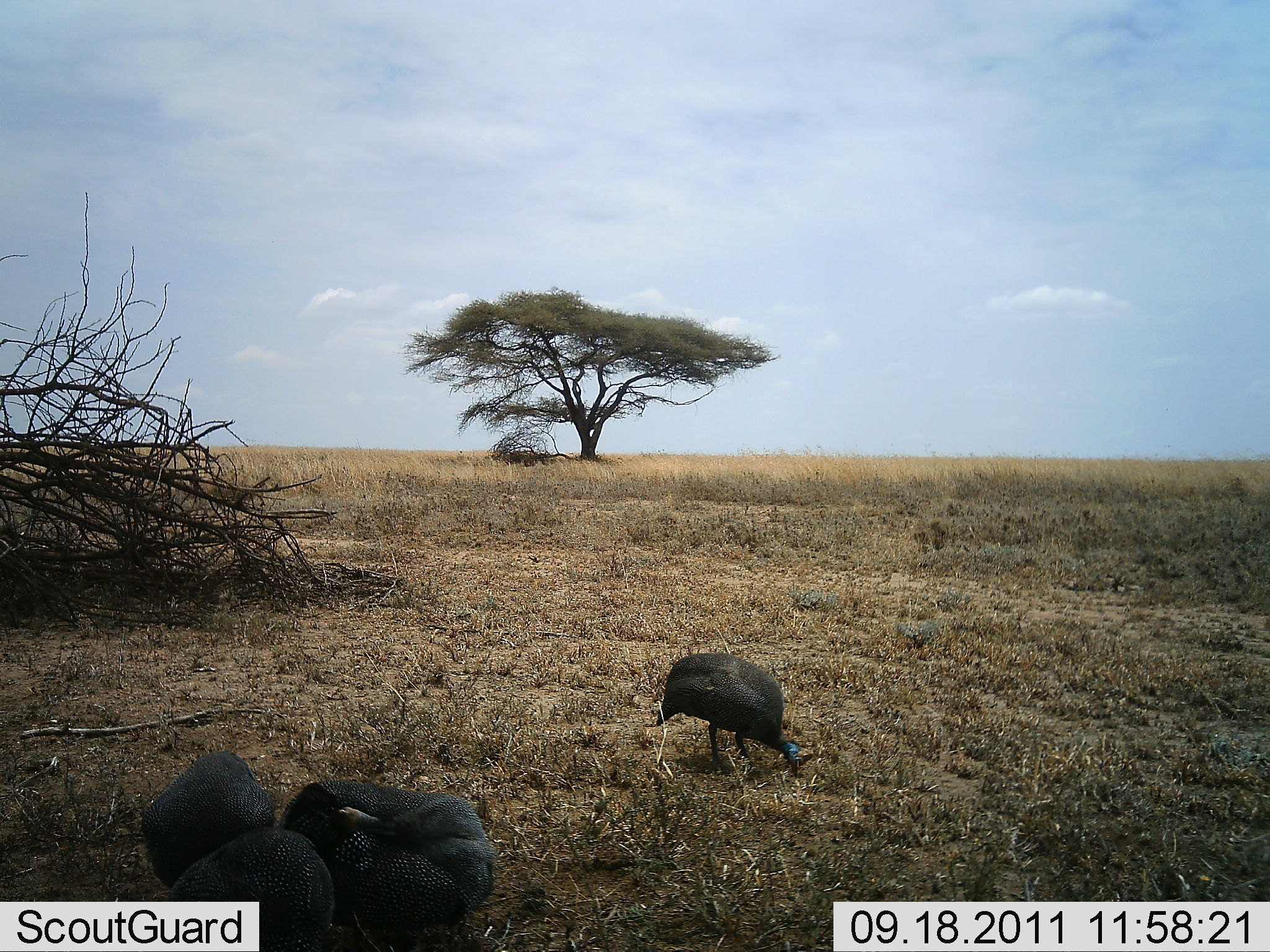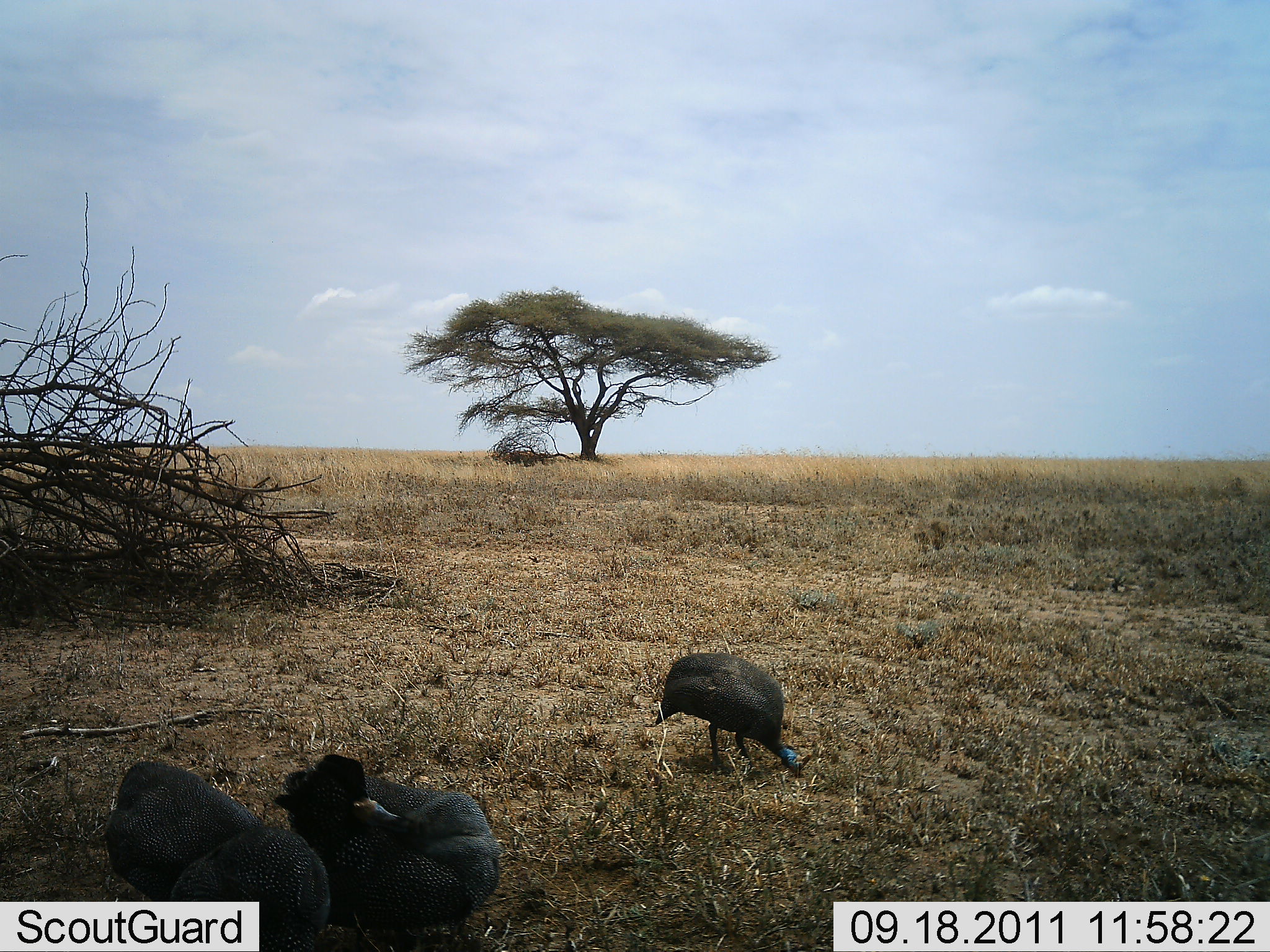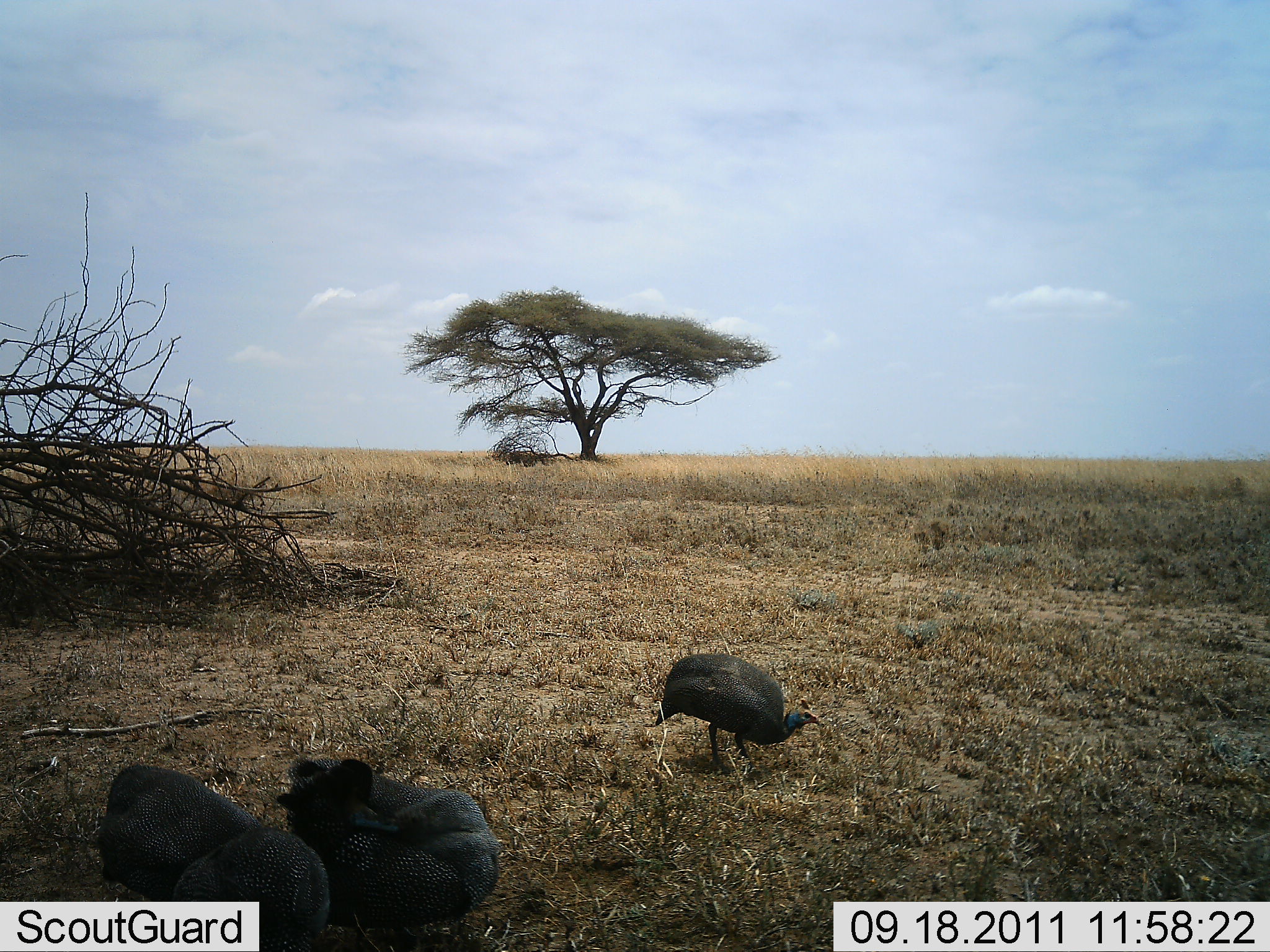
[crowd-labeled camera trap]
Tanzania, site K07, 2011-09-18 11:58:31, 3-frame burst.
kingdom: Animalia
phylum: Chordata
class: Aves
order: Galliformes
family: Numididae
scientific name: Numididae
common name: guinea fowl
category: guineafowl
Guineafowl (guinea fowl) (Numididae), count 4. Behavior (volunteer vote fractions): standing 62%, resting 0%, moving 15%, interacting 31%. Young present (vote fraction): 0%. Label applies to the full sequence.